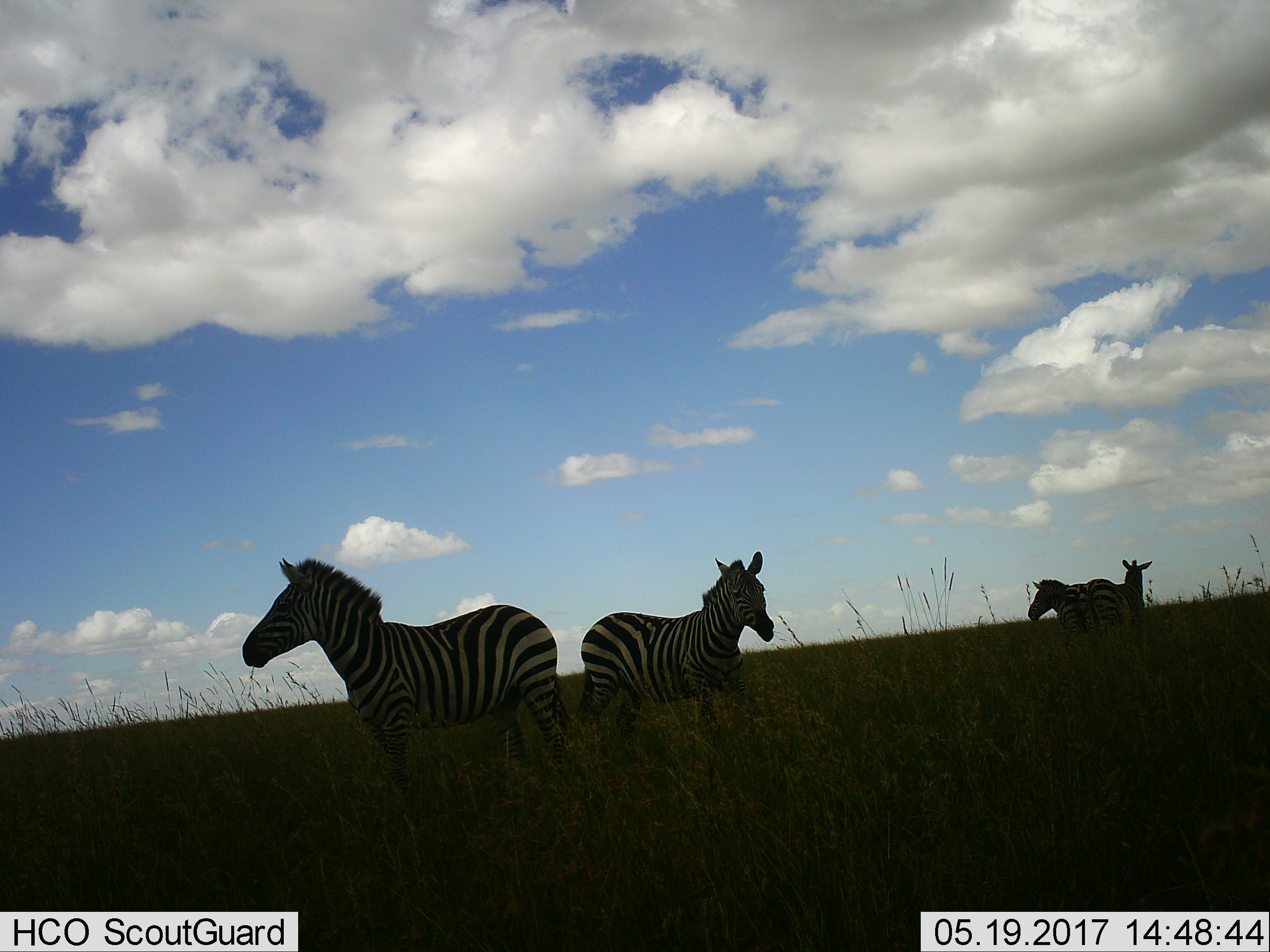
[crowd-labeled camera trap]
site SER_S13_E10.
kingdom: Animalia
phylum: Chordata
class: Mammalia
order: Perissodactyla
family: Equidae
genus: Equus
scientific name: Equus quagga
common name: plains zebra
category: zebraplains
Zebraplains (plains zebra) (Equus quagga), count 4. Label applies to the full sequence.